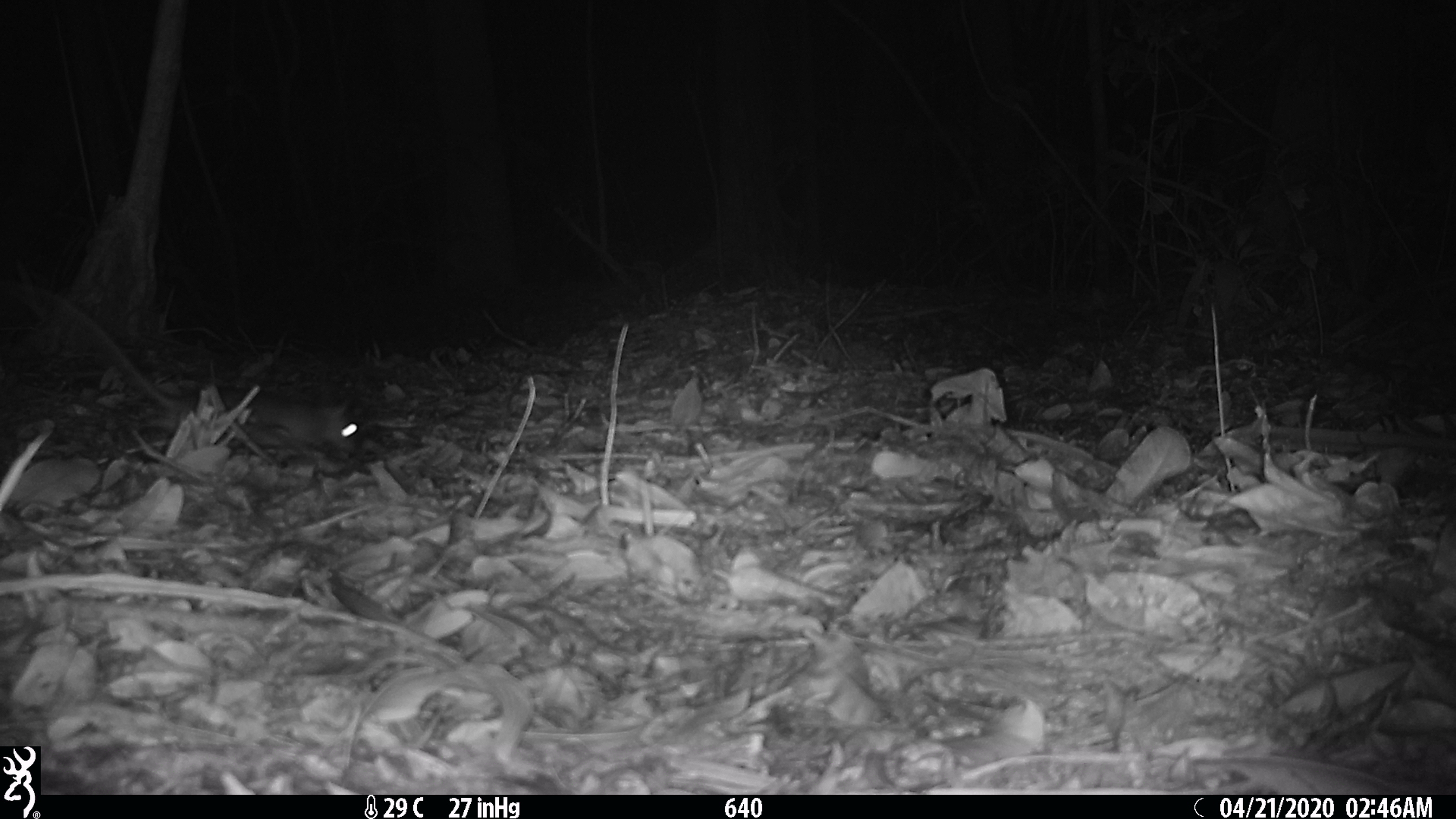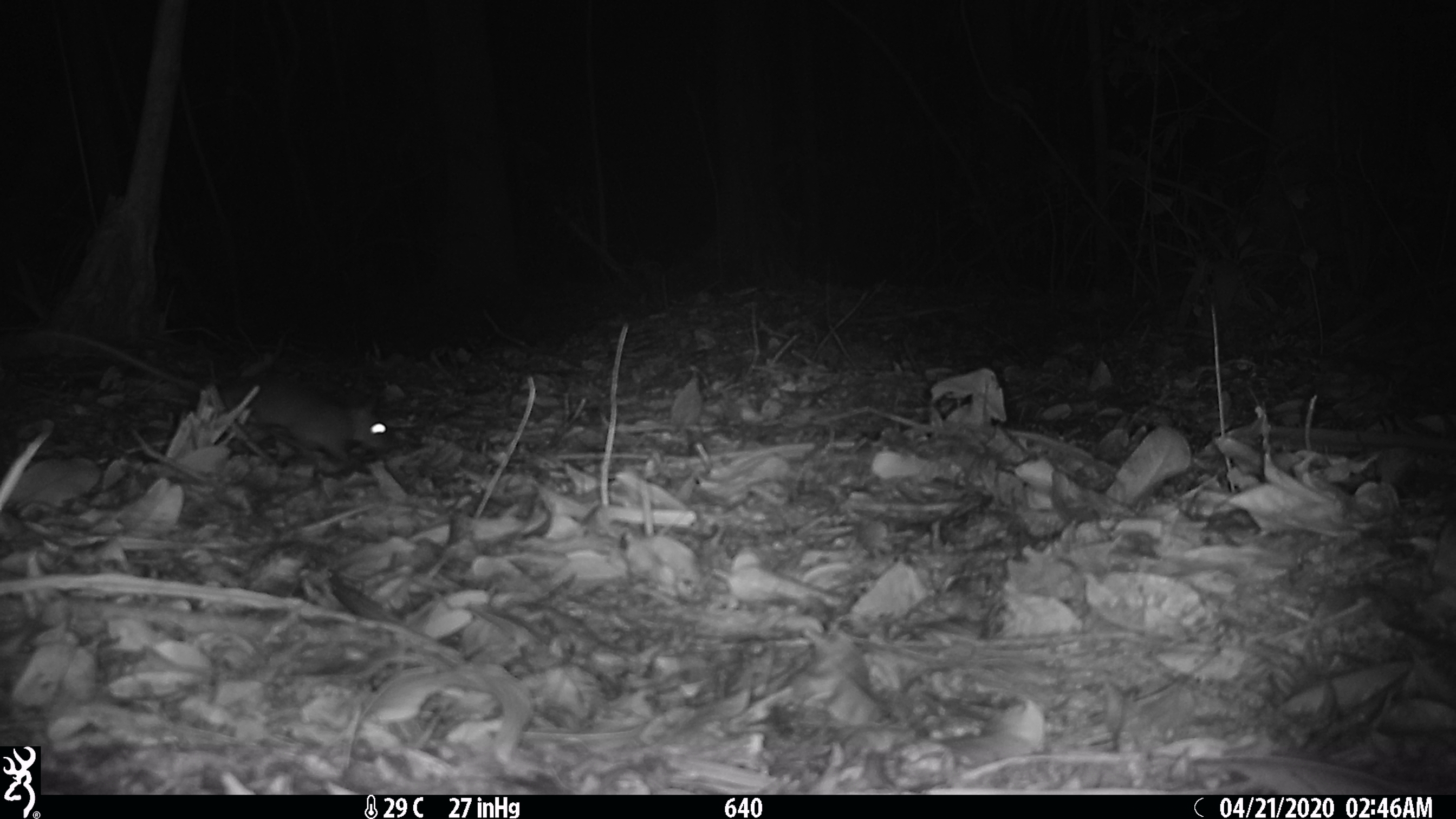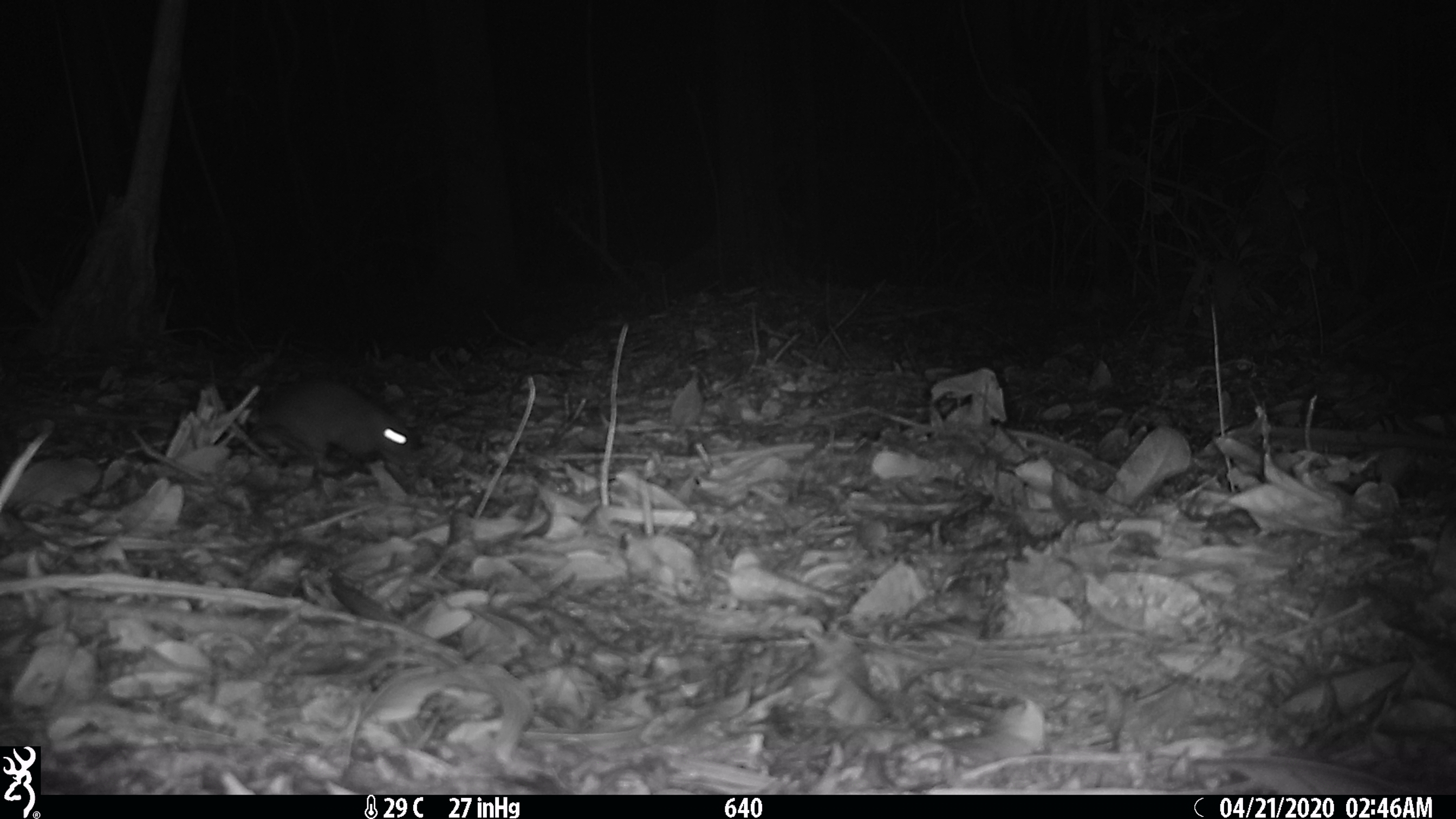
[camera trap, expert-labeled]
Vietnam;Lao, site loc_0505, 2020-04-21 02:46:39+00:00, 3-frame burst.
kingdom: Animalia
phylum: Chordata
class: Mammalia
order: Rodentia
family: Muridae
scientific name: Muridae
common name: old-world mice and rats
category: unidentified murid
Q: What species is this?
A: Unidentified murid (old-world mice and rats) (Muridae).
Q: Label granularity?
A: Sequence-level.